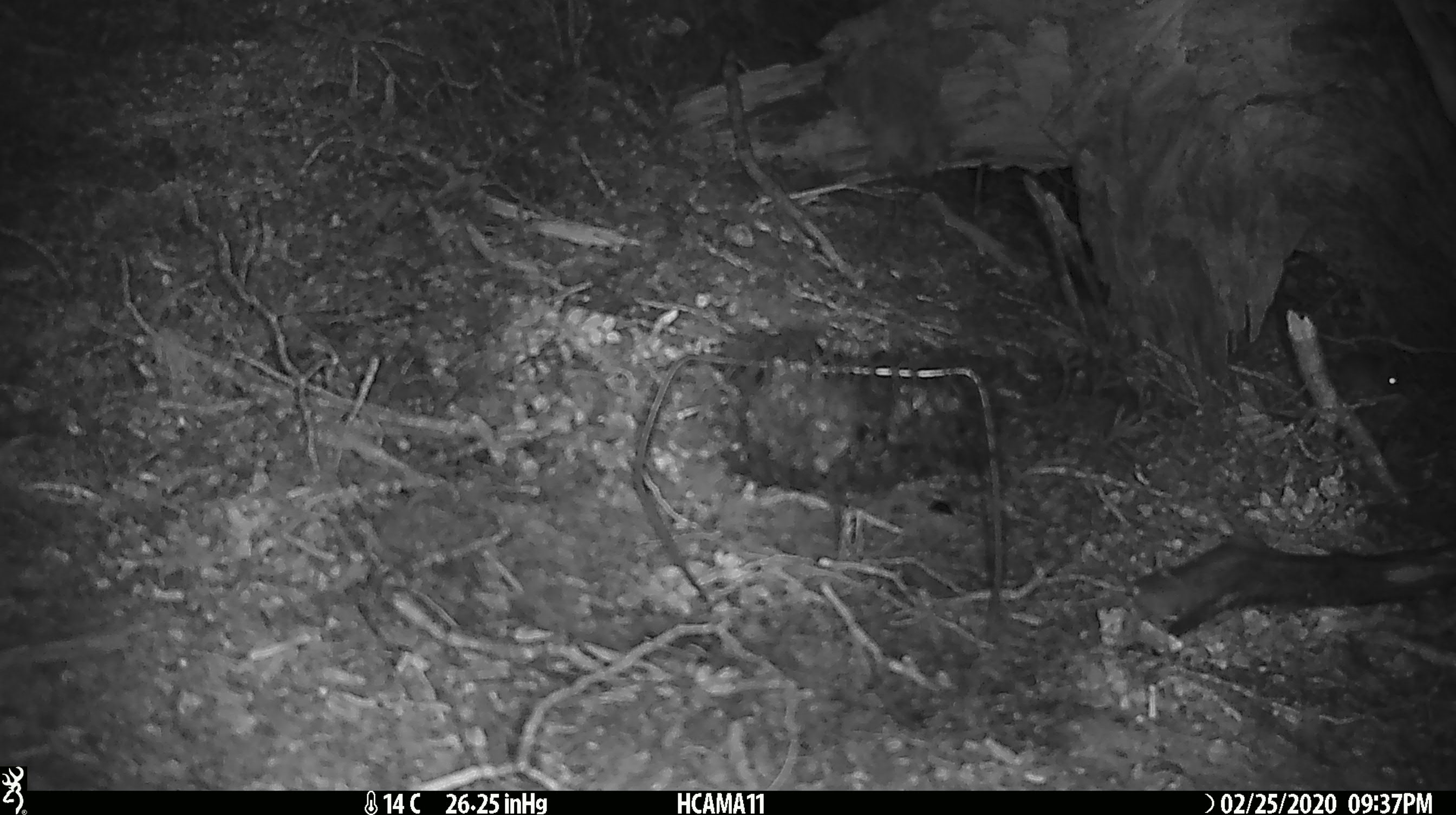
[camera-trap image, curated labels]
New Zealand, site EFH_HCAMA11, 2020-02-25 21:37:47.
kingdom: Animalia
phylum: Chordata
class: Mammalia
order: Rodentia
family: Muridae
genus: Mus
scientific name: Mus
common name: mouse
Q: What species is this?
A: Mouse (Mus).